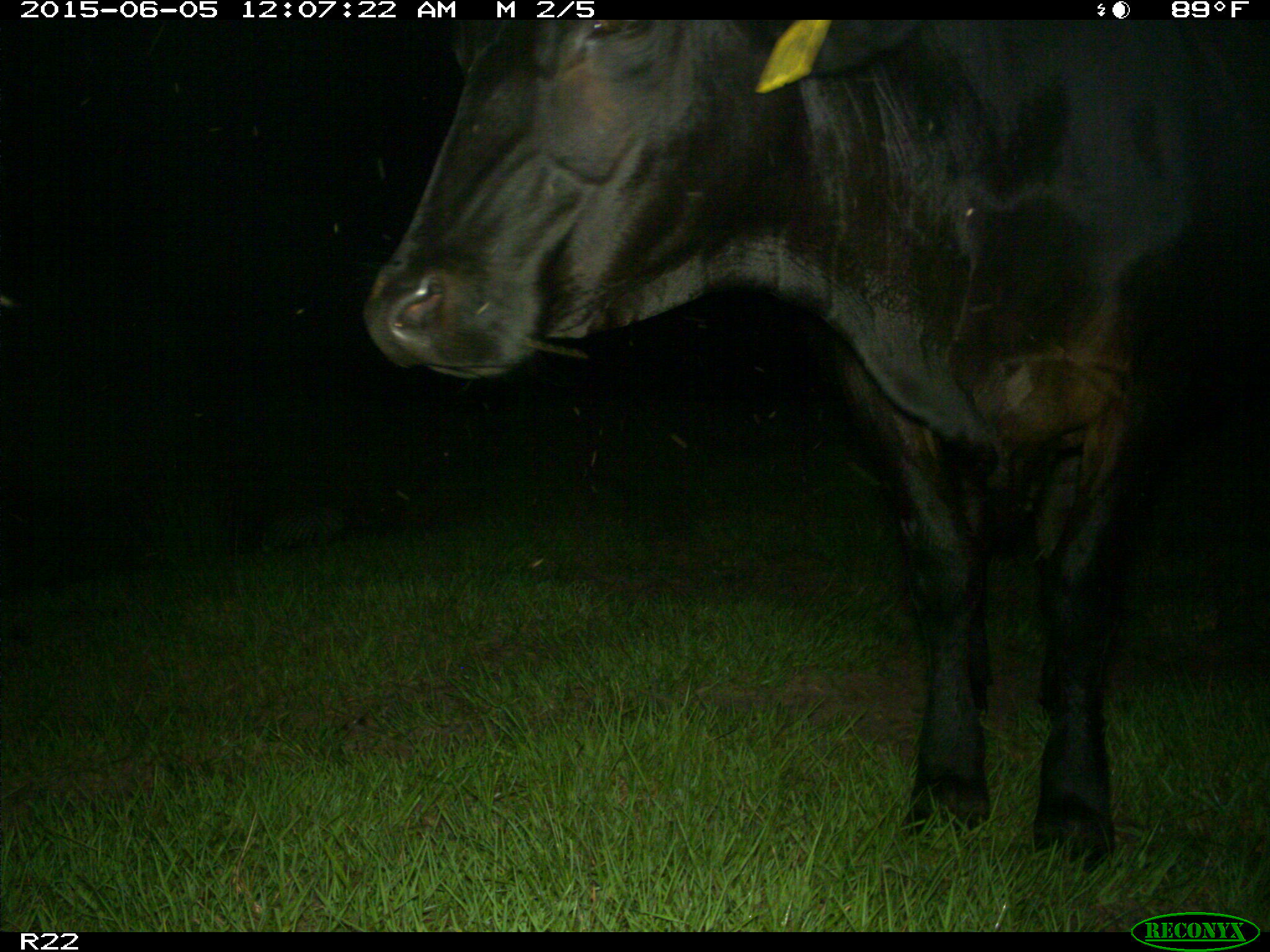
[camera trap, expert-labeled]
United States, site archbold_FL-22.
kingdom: Animalia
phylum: Chordata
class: Mammalia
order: Artiodactyla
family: Bovidae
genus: Bos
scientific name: Bos taurus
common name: domestic cow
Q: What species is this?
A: Bos taurus (domestic cow).